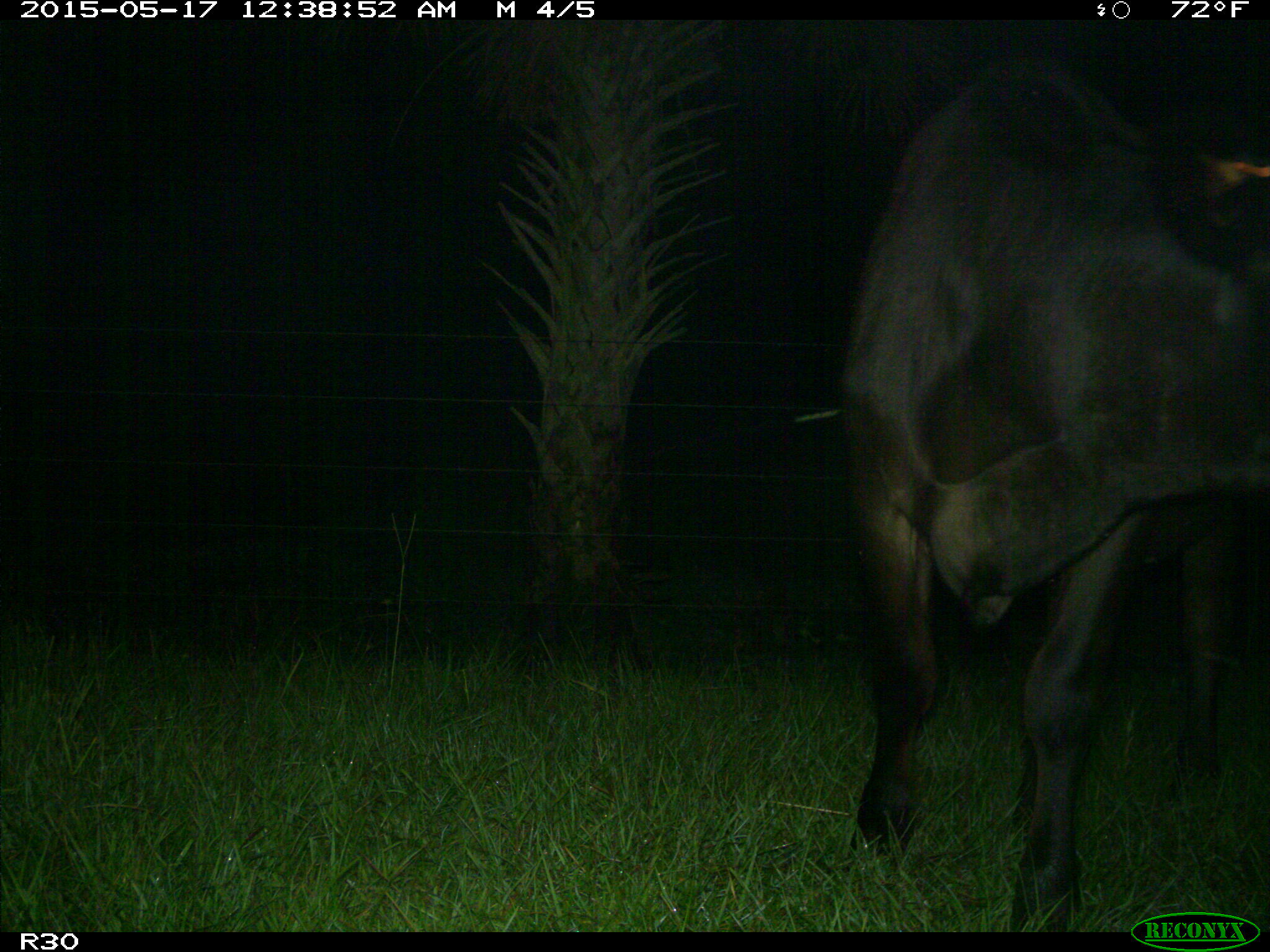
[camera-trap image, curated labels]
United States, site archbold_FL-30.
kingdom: Animalia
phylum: Chordata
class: Mammalia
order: Artiodactyla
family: Bovidae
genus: Bos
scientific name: Bos taurus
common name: domestic cow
Bos taurus (domestic cow).